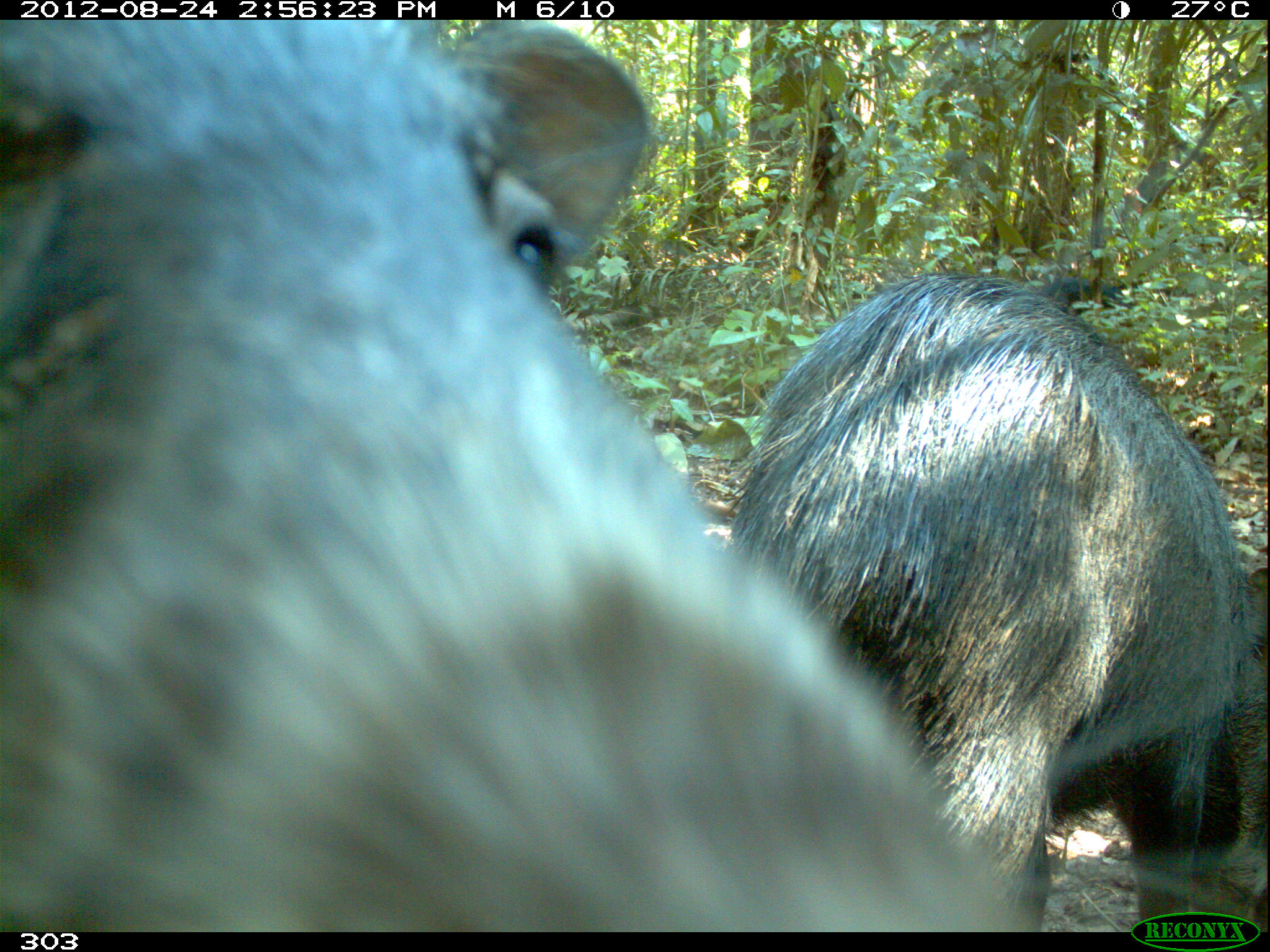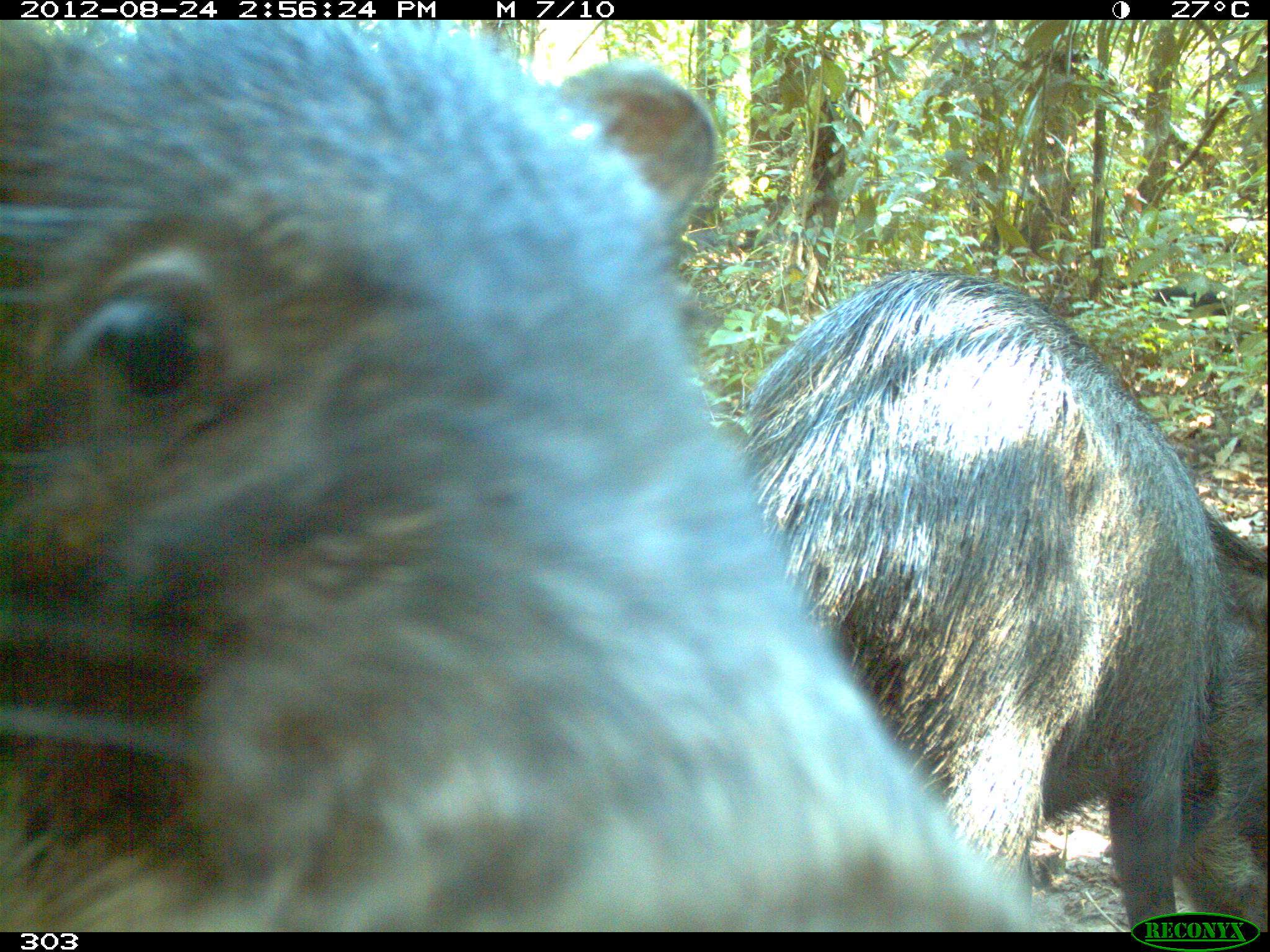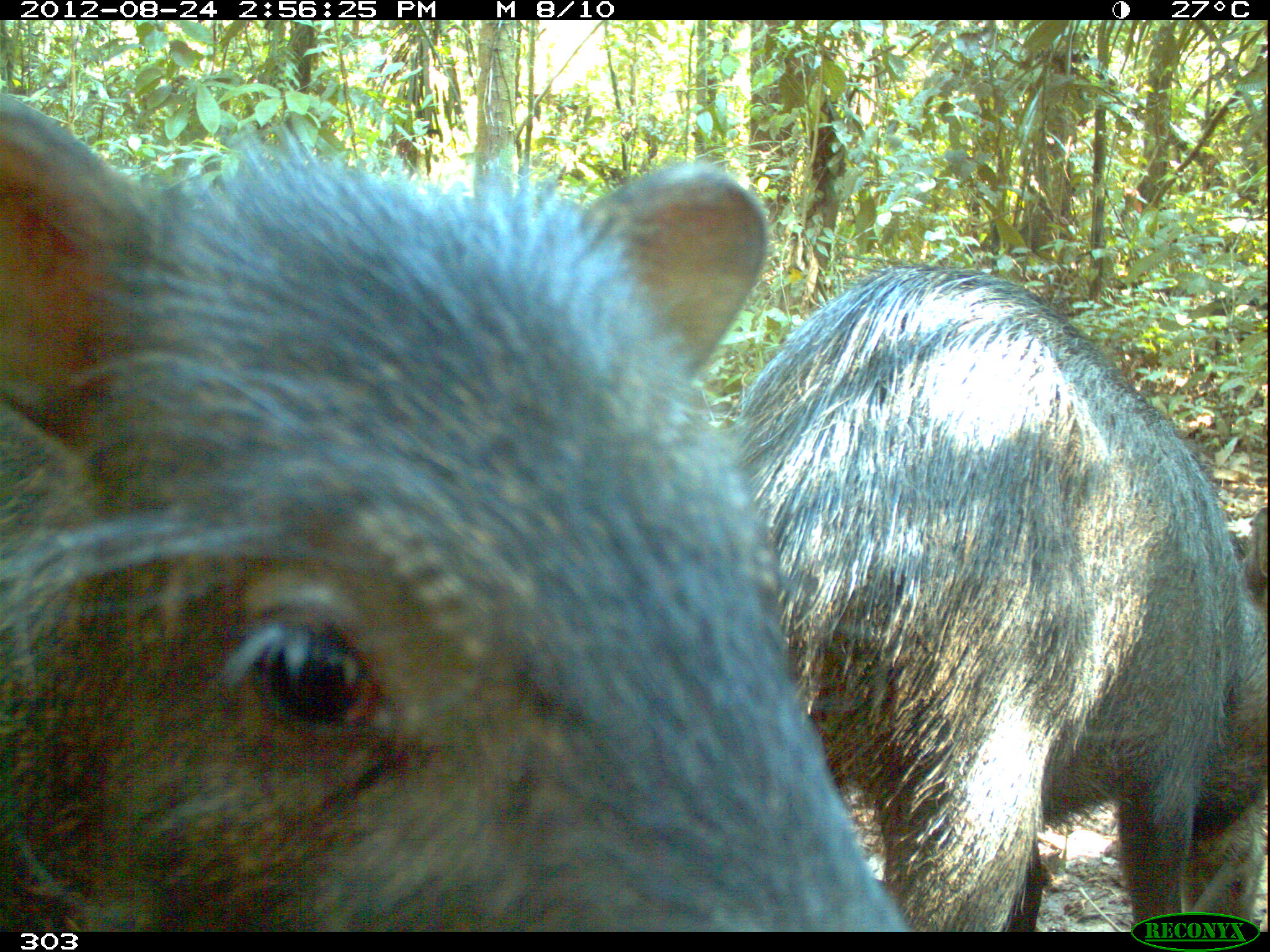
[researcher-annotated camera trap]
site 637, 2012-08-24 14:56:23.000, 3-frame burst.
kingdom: Animalia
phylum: Chordata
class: Mammalia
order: Artiodactyla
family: Tayassuidae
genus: Tayassu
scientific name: Tayassu pecari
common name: white-lipped peccary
Tayassu pecari (white-lipped peccary).